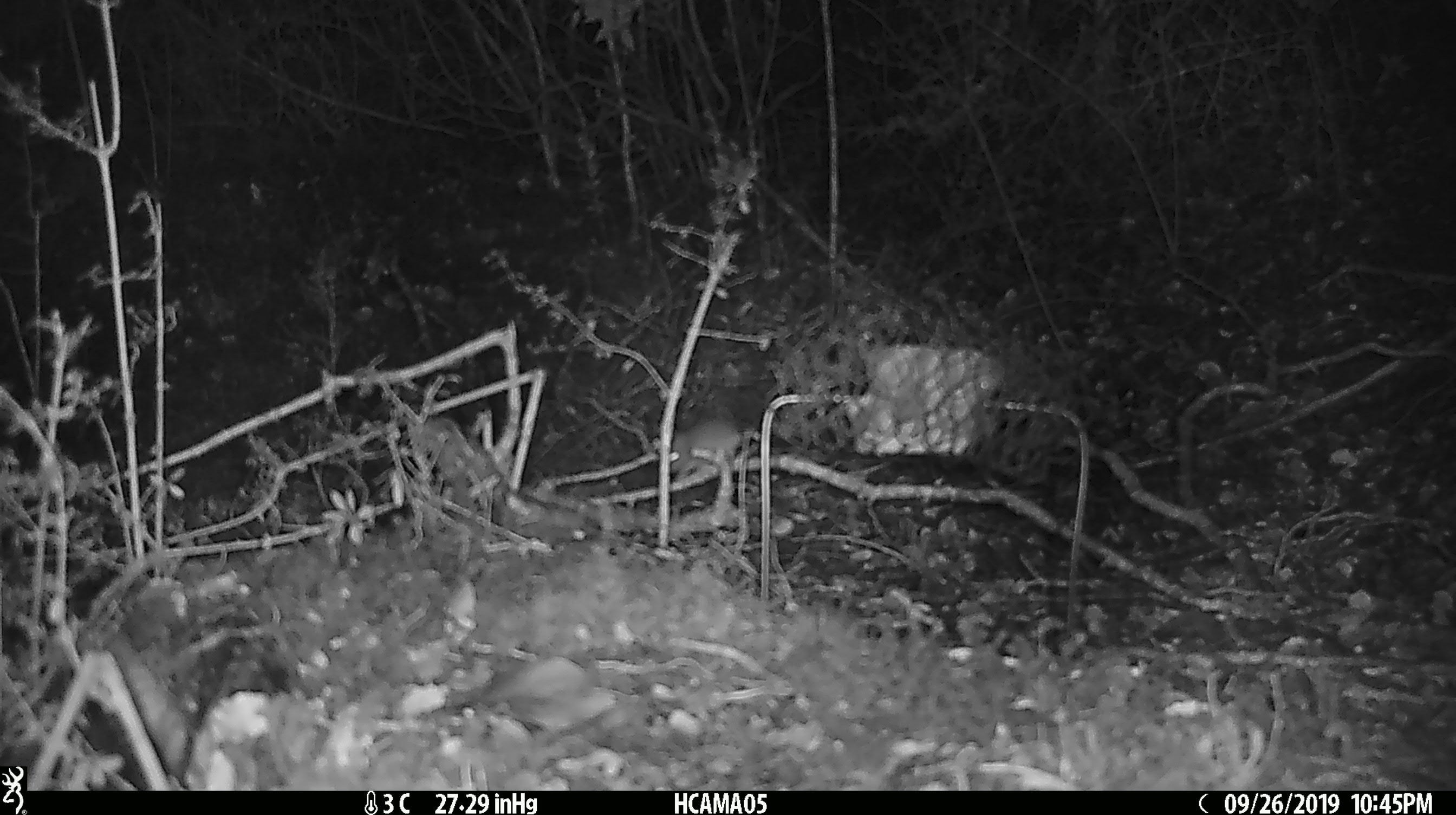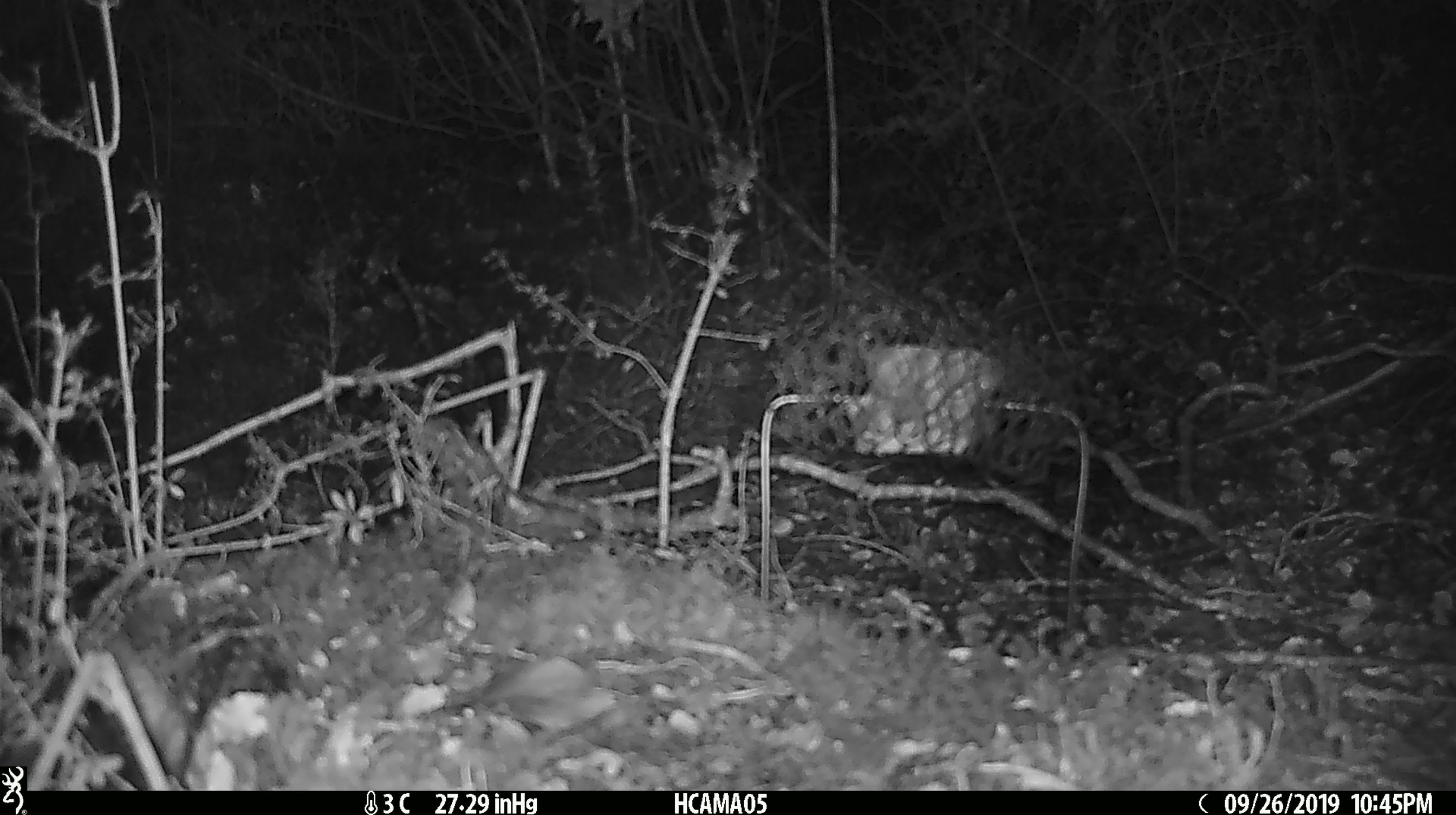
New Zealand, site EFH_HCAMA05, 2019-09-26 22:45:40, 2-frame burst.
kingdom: Animalia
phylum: Chordata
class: Mammalia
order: Rodentia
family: Muridae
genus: Mus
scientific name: Mus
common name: mouse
Mouse (Mus).